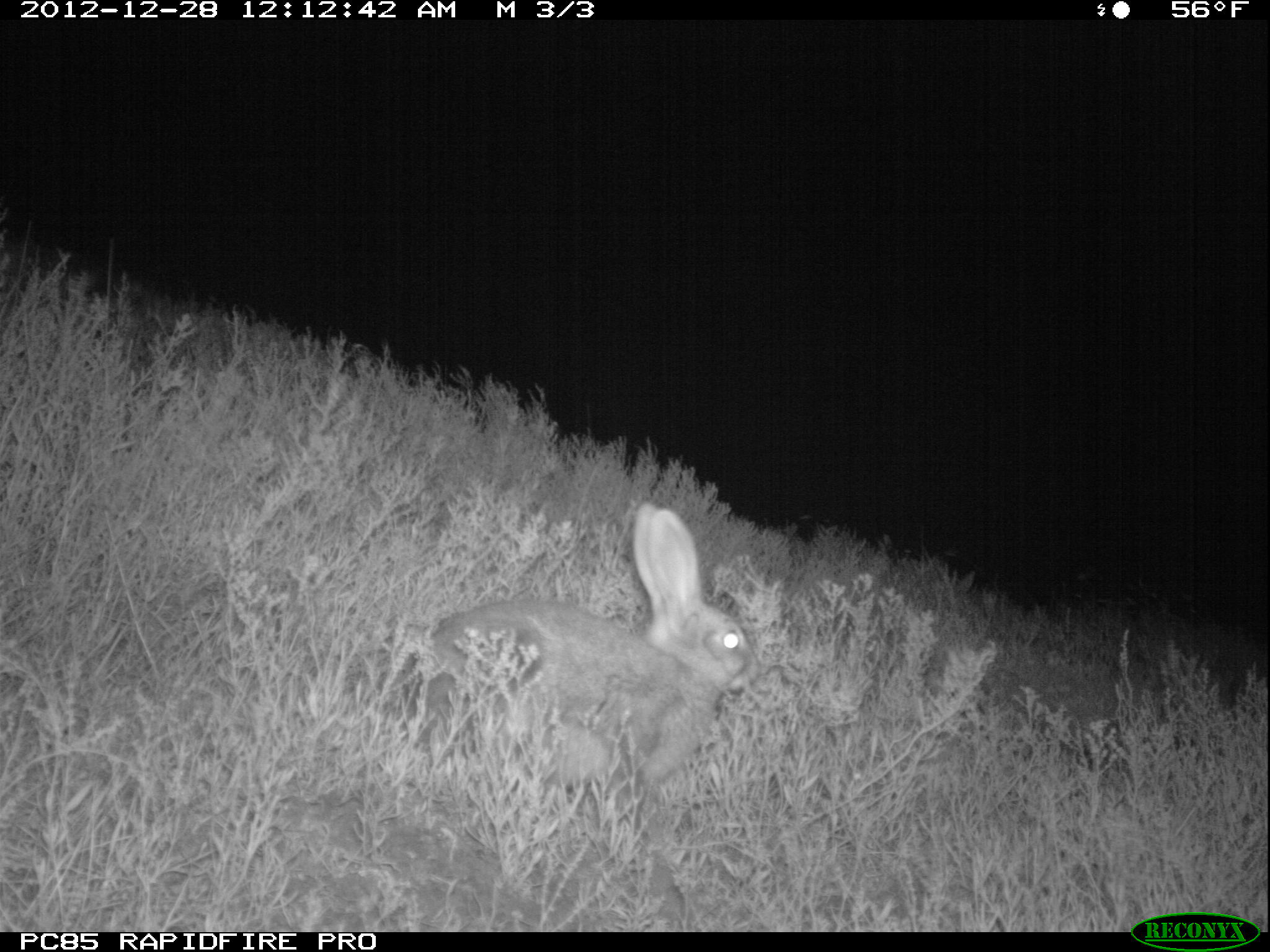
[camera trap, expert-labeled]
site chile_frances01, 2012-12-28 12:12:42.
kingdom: Animalia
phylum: Chordata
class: Mammalia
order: Lagomorpha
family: Leporidae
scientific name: Leporidae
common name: rabbits and hares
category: rabbit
Rabbit (rabbits and hares) (Leporidae).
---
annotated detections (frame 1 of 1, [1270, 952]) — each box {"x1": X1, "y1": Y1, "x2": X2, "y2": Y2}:
rabbit: {"x1": 408, "y1": 503, "x2": 757, "y2": 840}